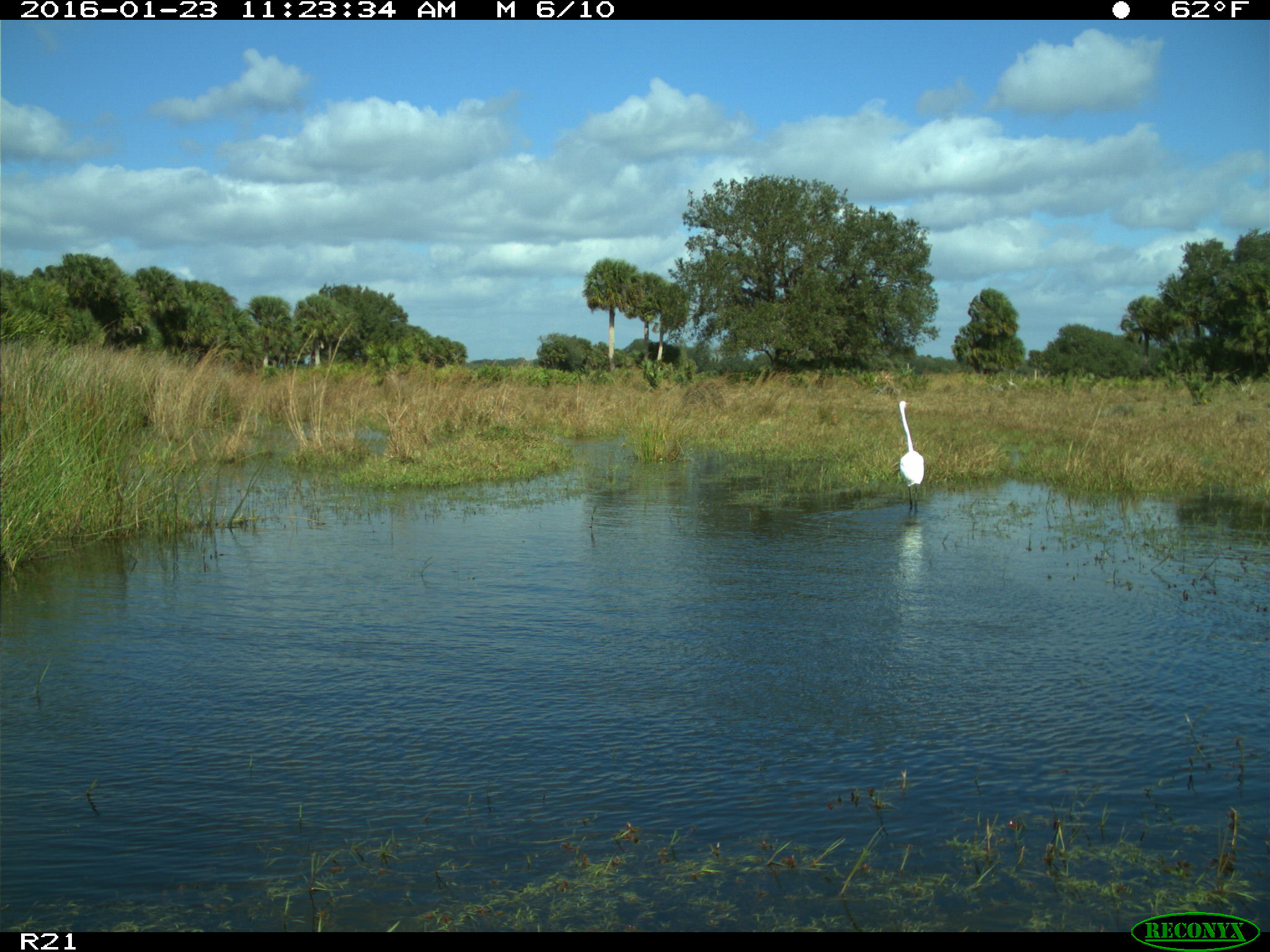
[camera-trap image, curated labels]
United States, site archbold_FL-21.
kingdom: Animalia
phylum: Chordata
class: Aves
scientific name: Aves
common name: birds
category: unidentified bird